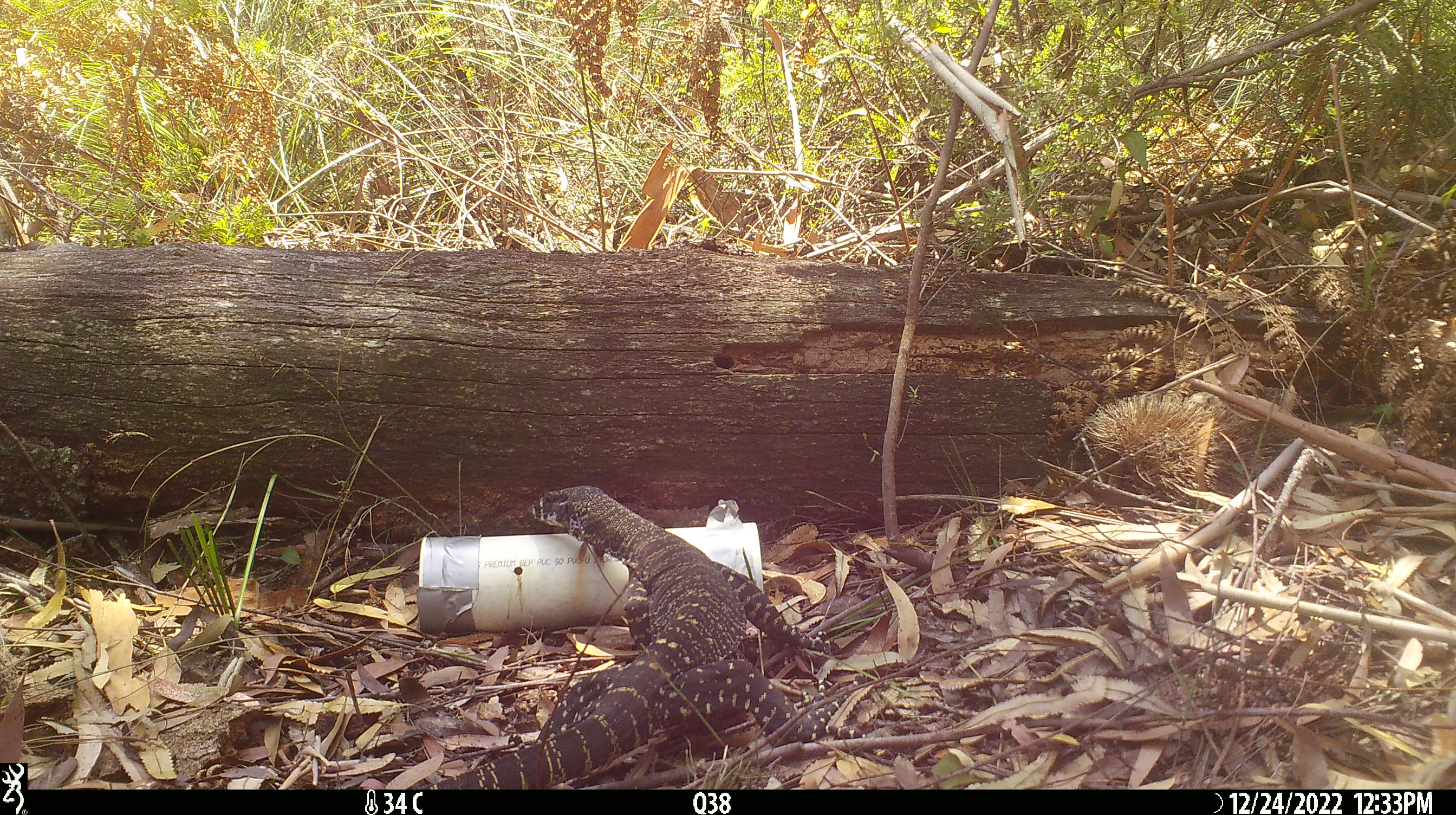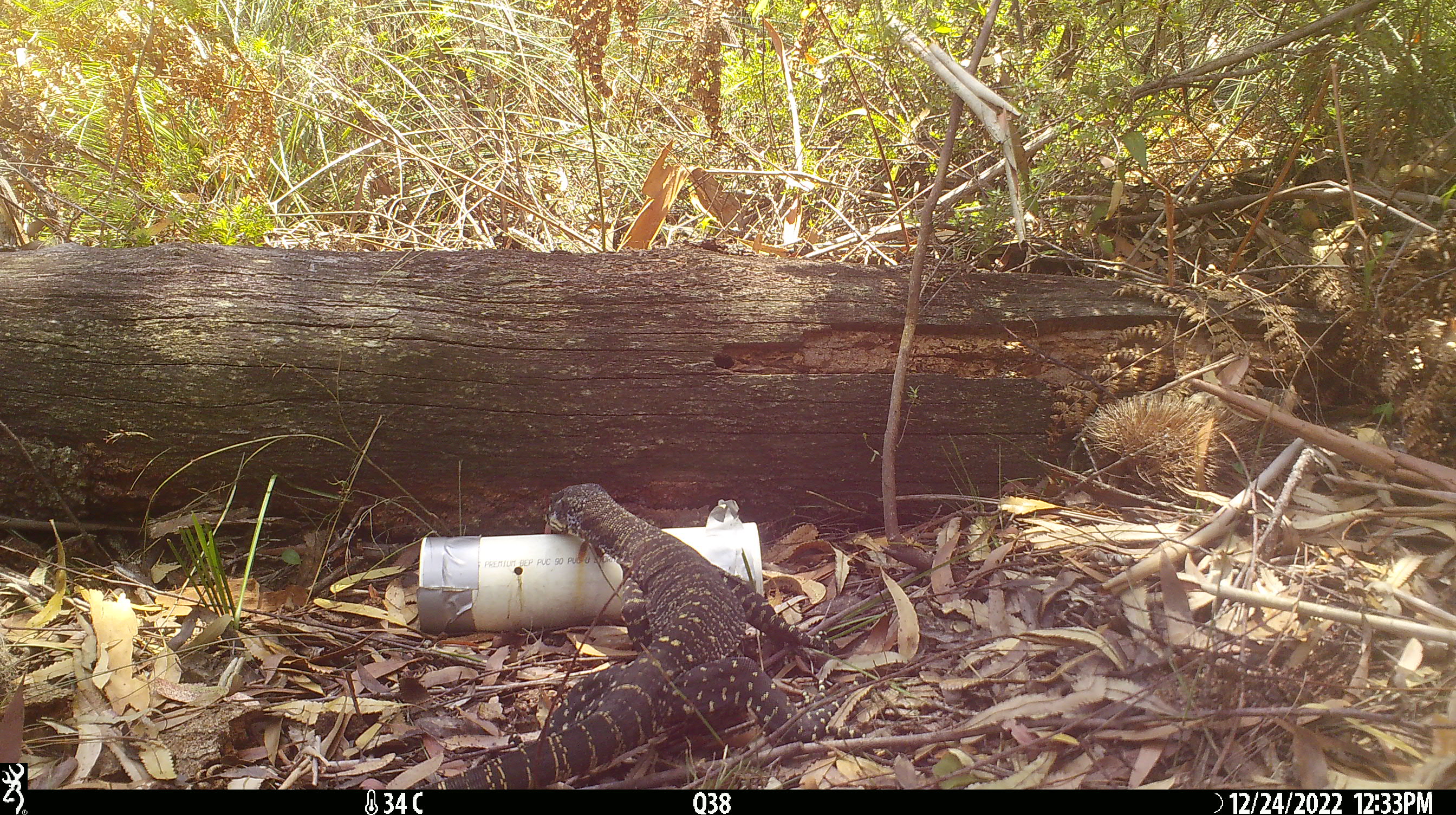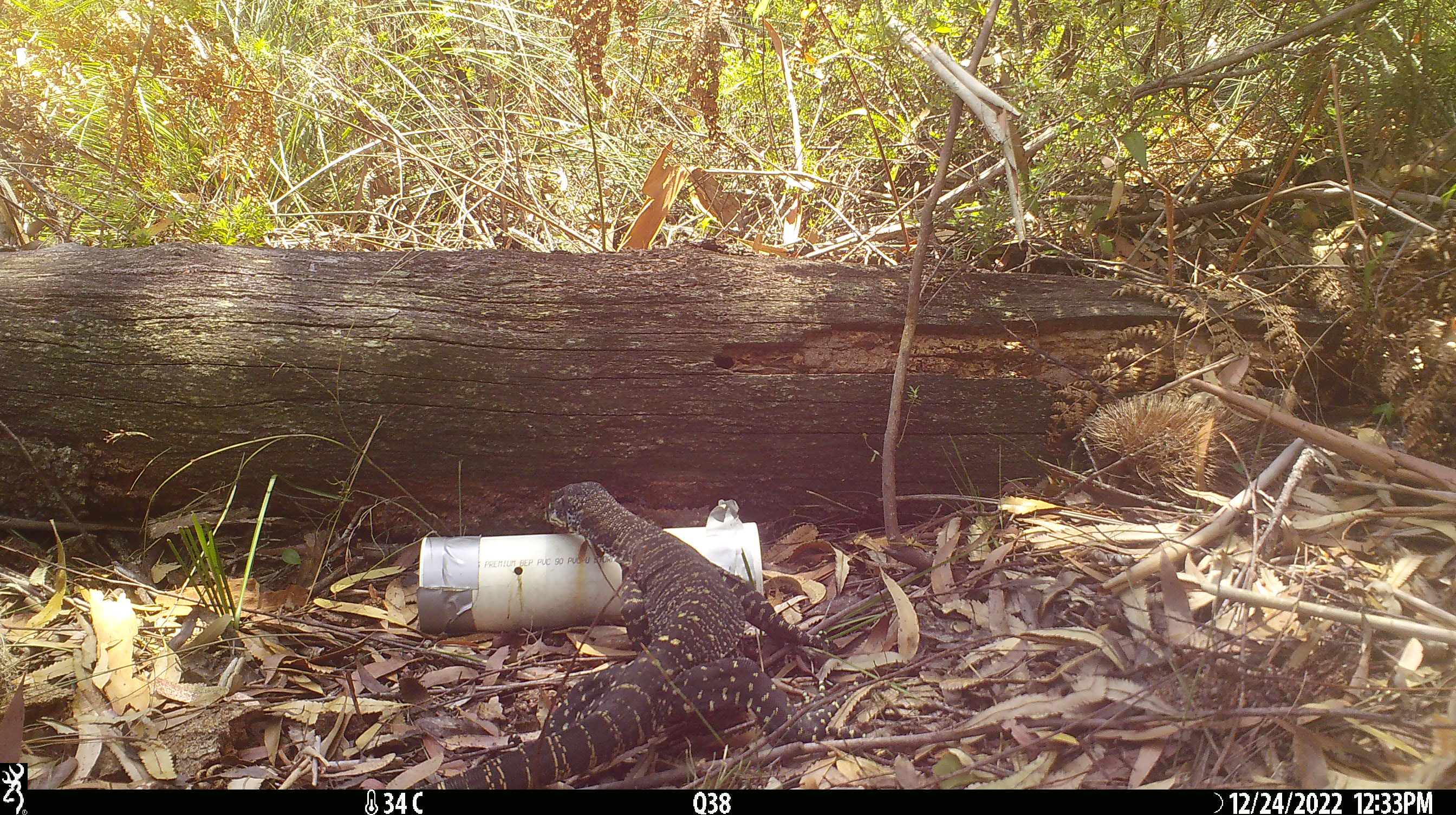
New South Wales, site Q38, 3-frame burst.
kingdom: Animalia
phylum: Chordata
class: Reptilia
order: Squamata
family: Varanidae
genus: Varanus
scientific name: Varanus varius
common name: lace monitor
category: goanna